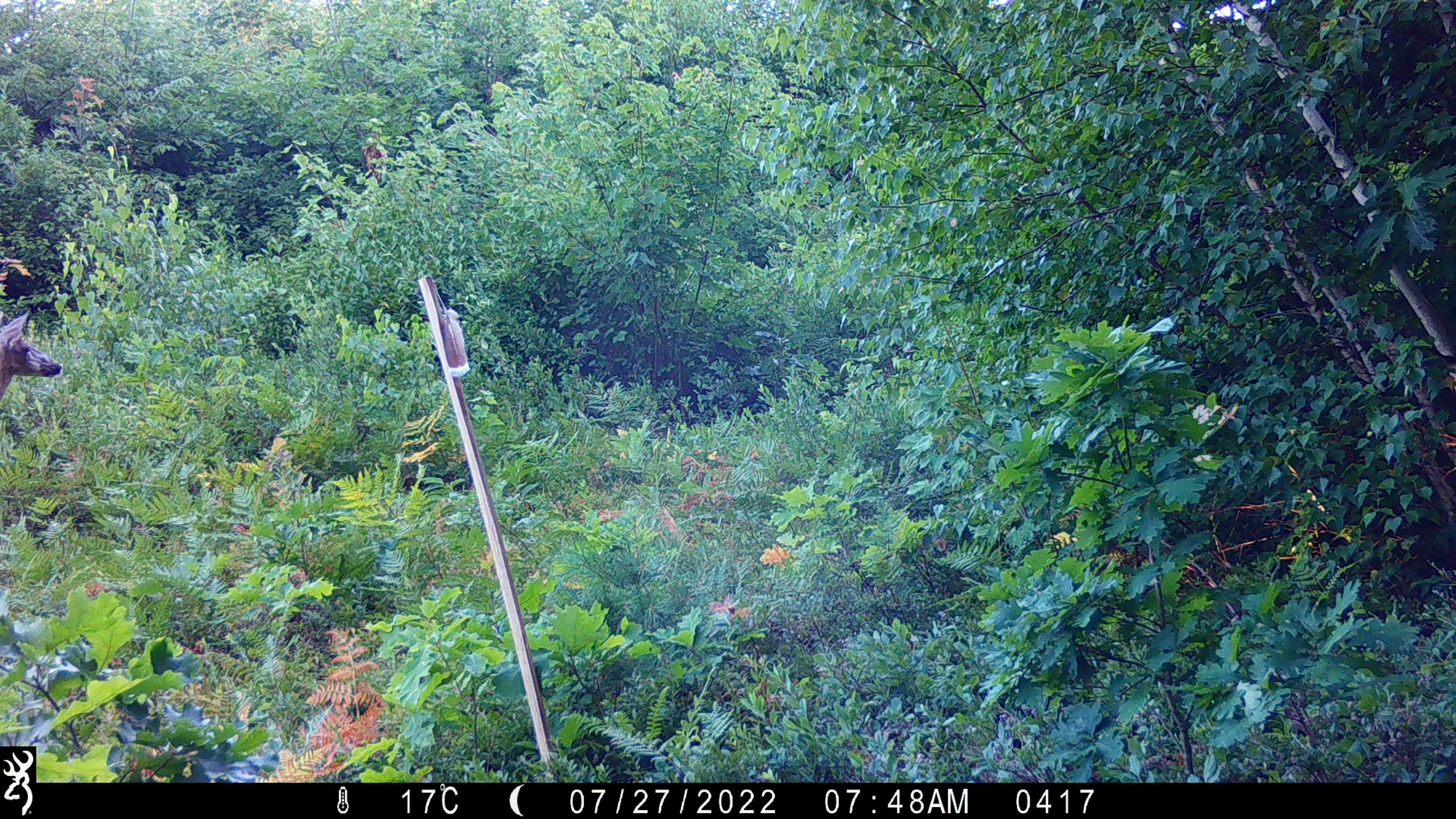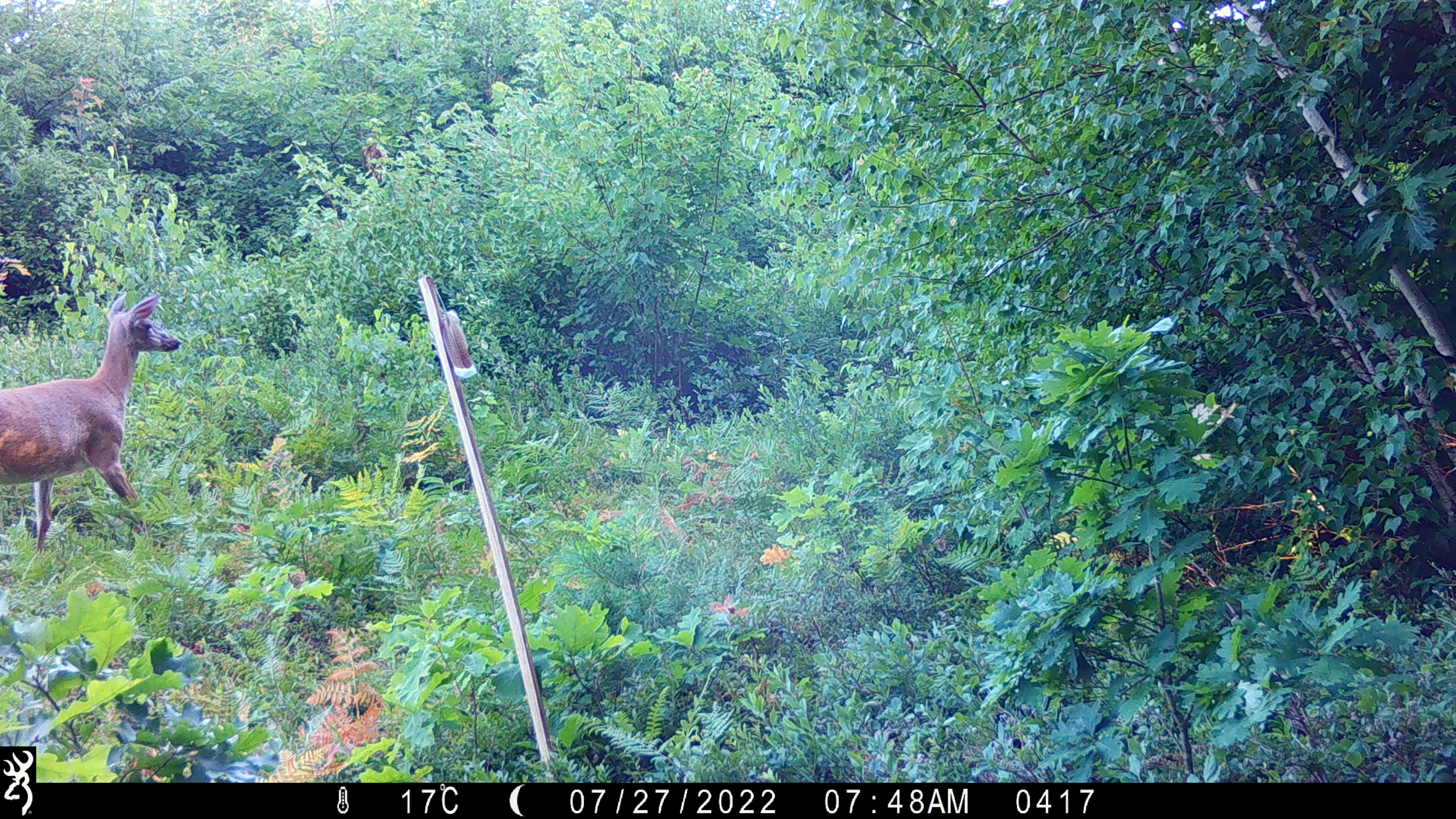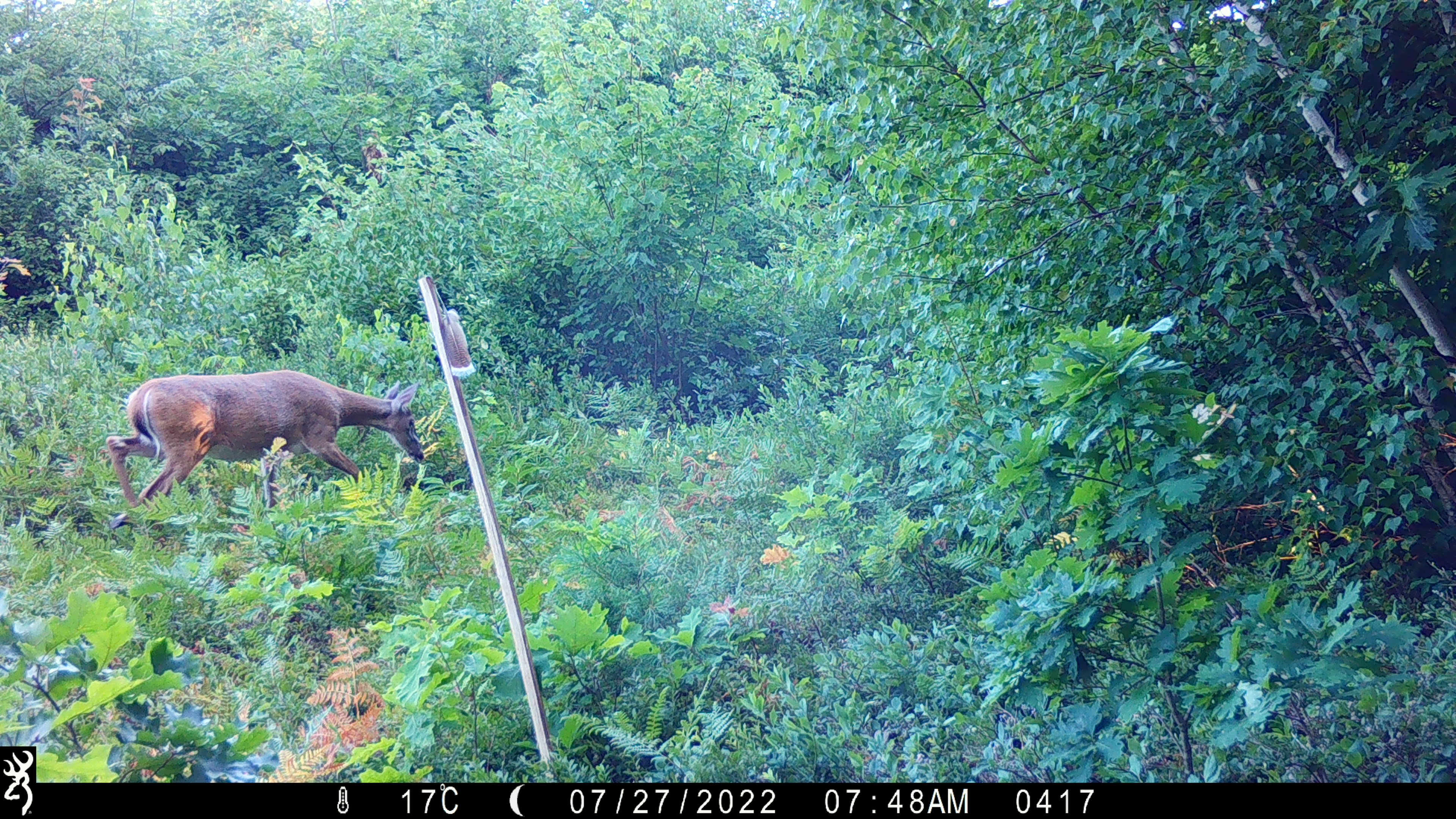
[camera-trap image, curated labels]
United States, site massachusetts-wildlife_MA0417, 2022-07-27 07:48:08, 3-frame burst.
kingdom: Animalia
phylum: Chordata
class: Mammalia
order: Artiodactyla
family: Cervidae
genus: Odocoileus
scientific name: Odocoileus virginianus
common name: white-tailed deer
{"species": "white-tailed deer (Odocoileus virginianus)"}